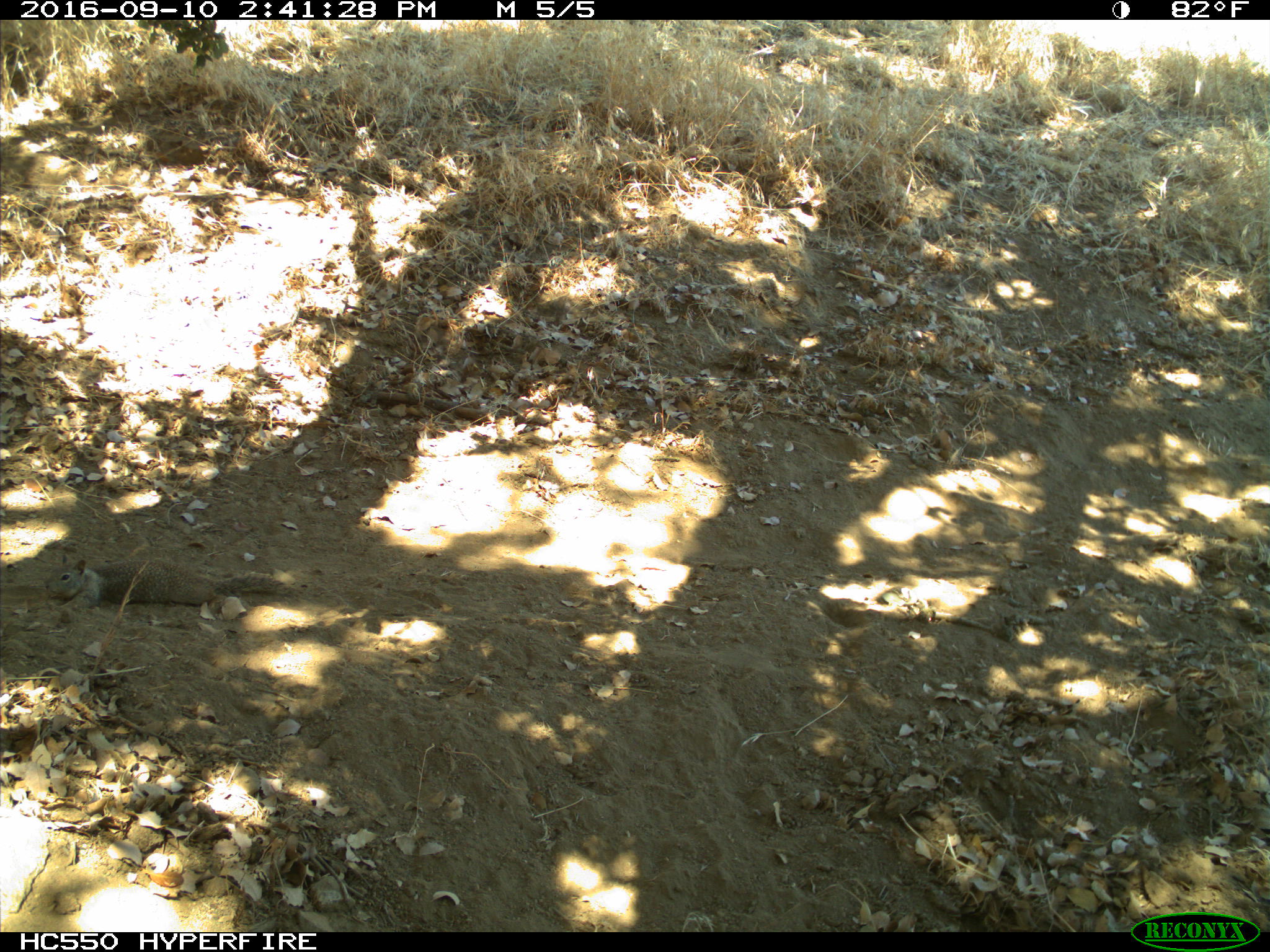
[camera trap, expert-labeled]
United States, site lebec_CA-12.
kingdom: Animalia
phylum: Chordata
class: Mammalia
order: Rodentia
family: Sciuridae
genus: Otospermophilus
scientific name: Otospermophilus beecheyi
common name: california ground squirrel